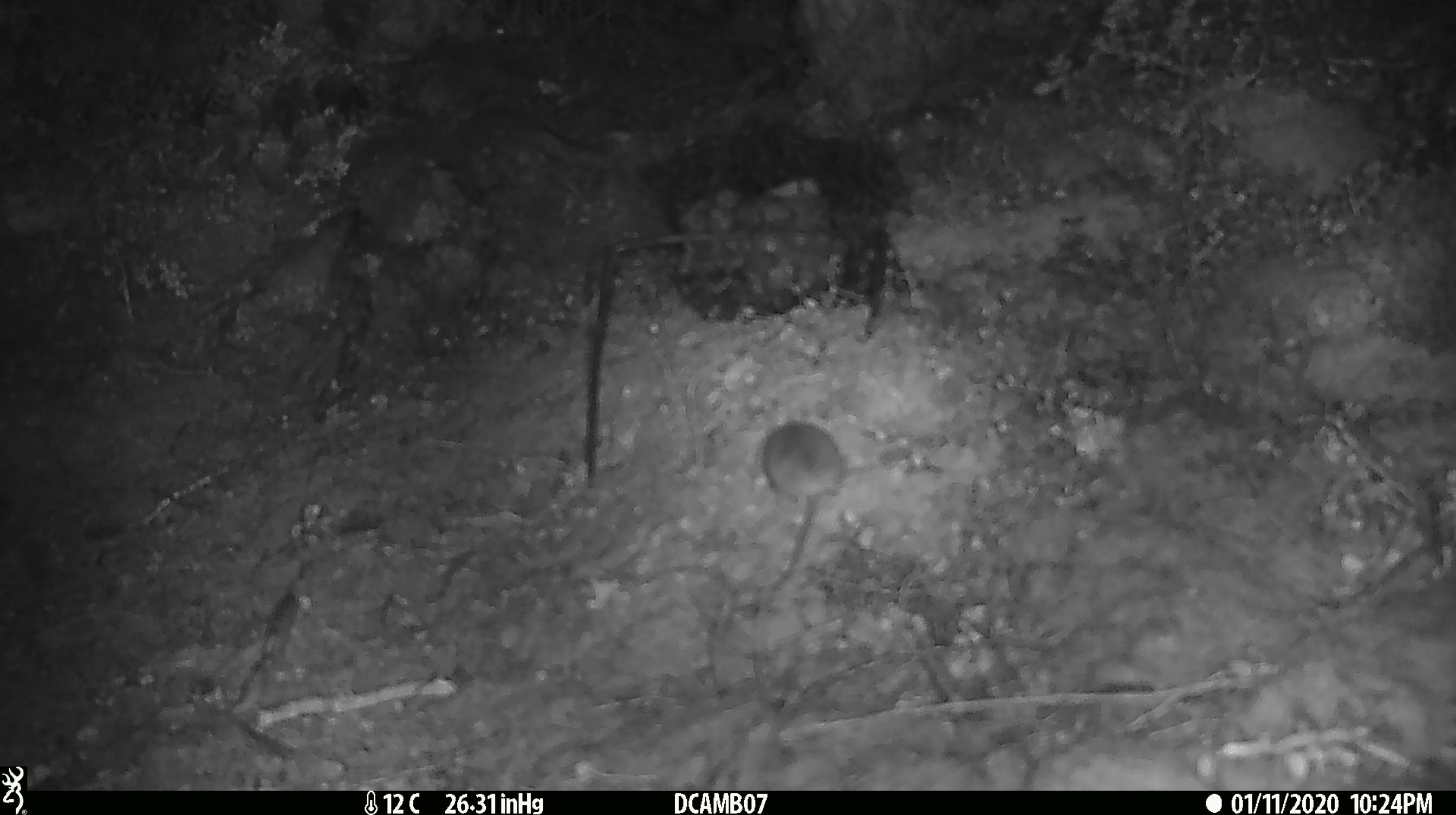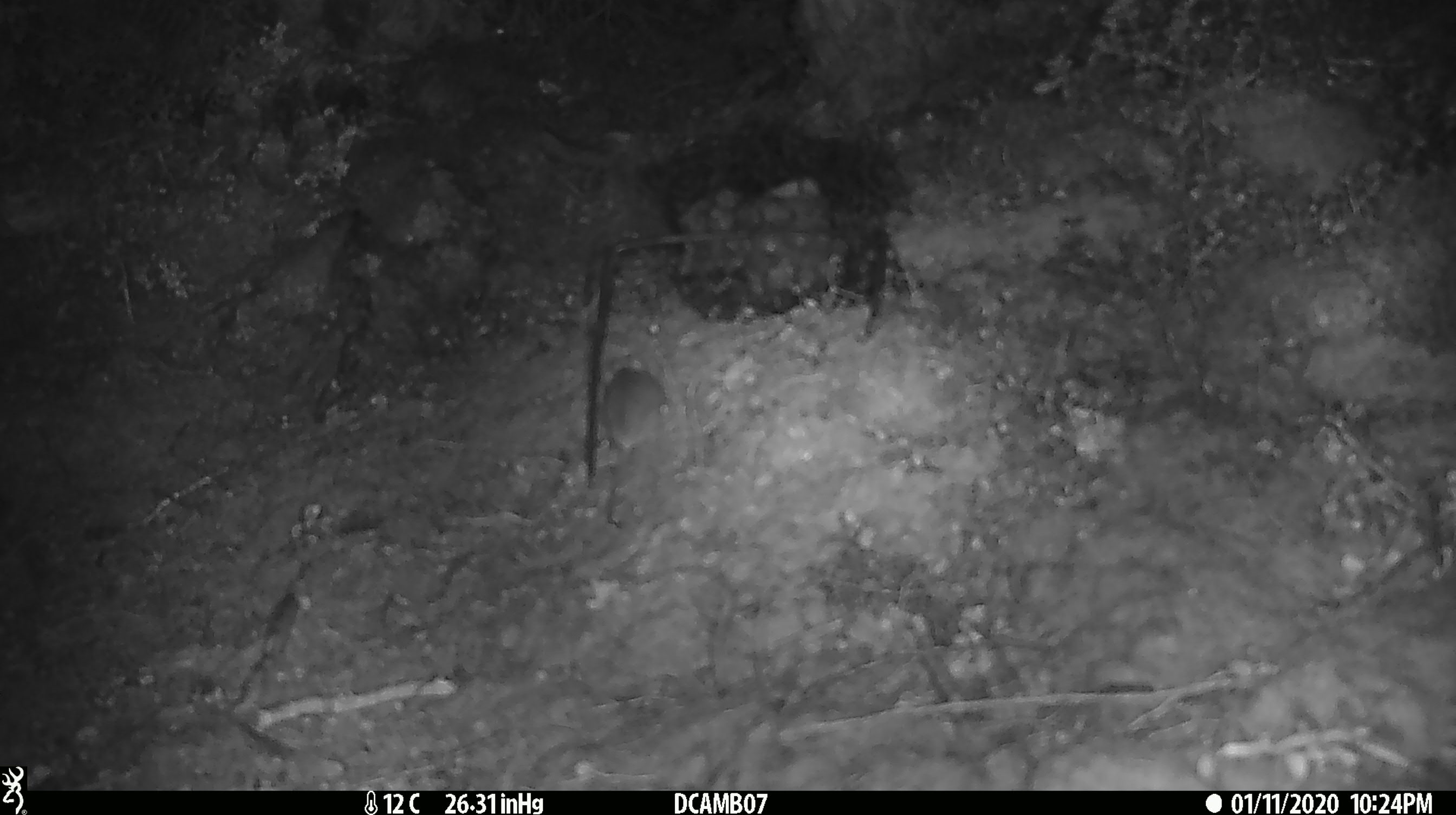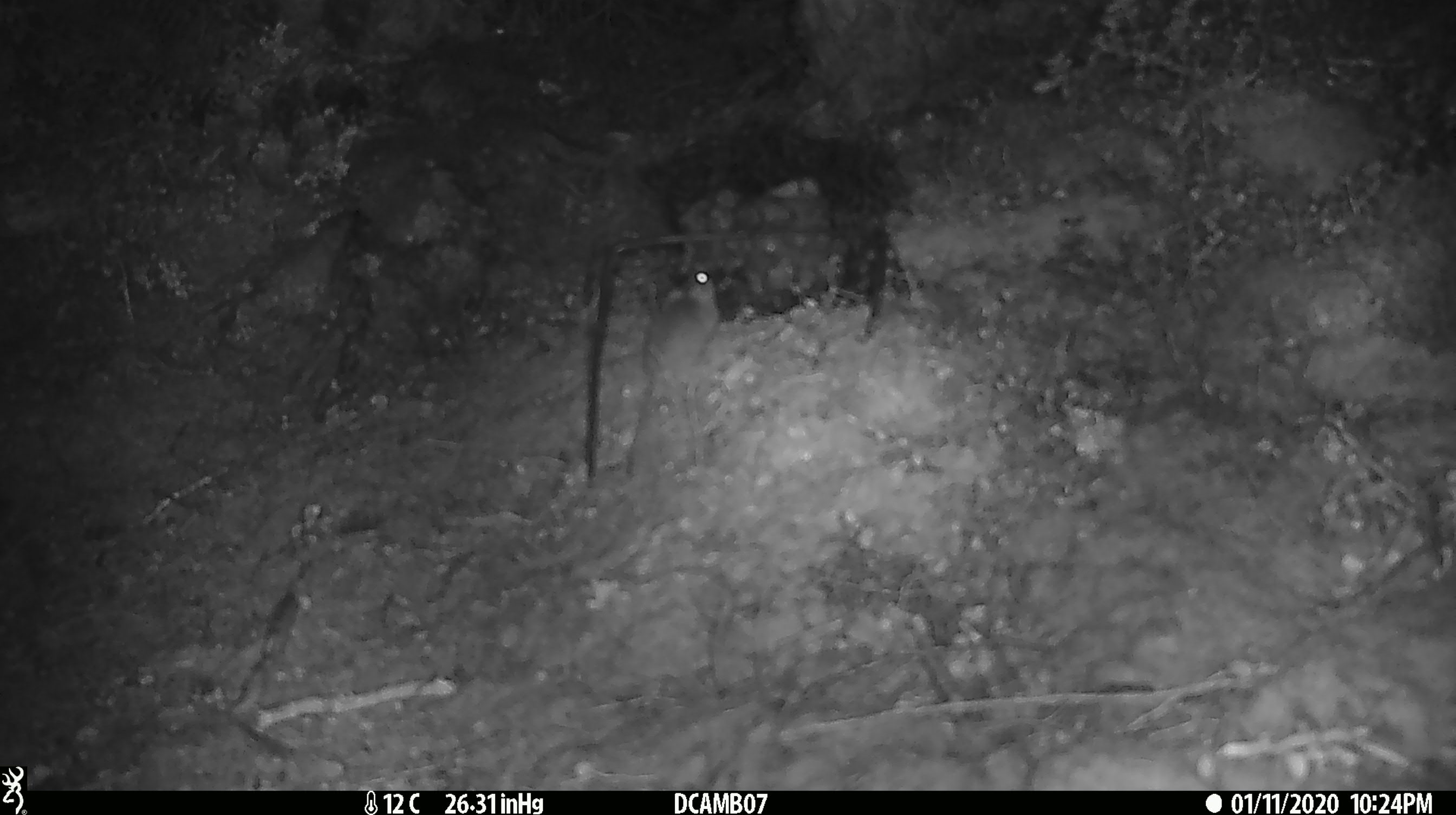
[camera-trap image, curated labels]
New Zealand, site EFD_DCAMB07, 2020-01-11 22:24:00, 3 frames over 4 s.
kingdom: Animalia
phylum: Chordata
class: Mammalia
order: Rodentia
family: Muridae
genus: Mus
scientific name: Mus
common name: mouse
Mouse (Mus).